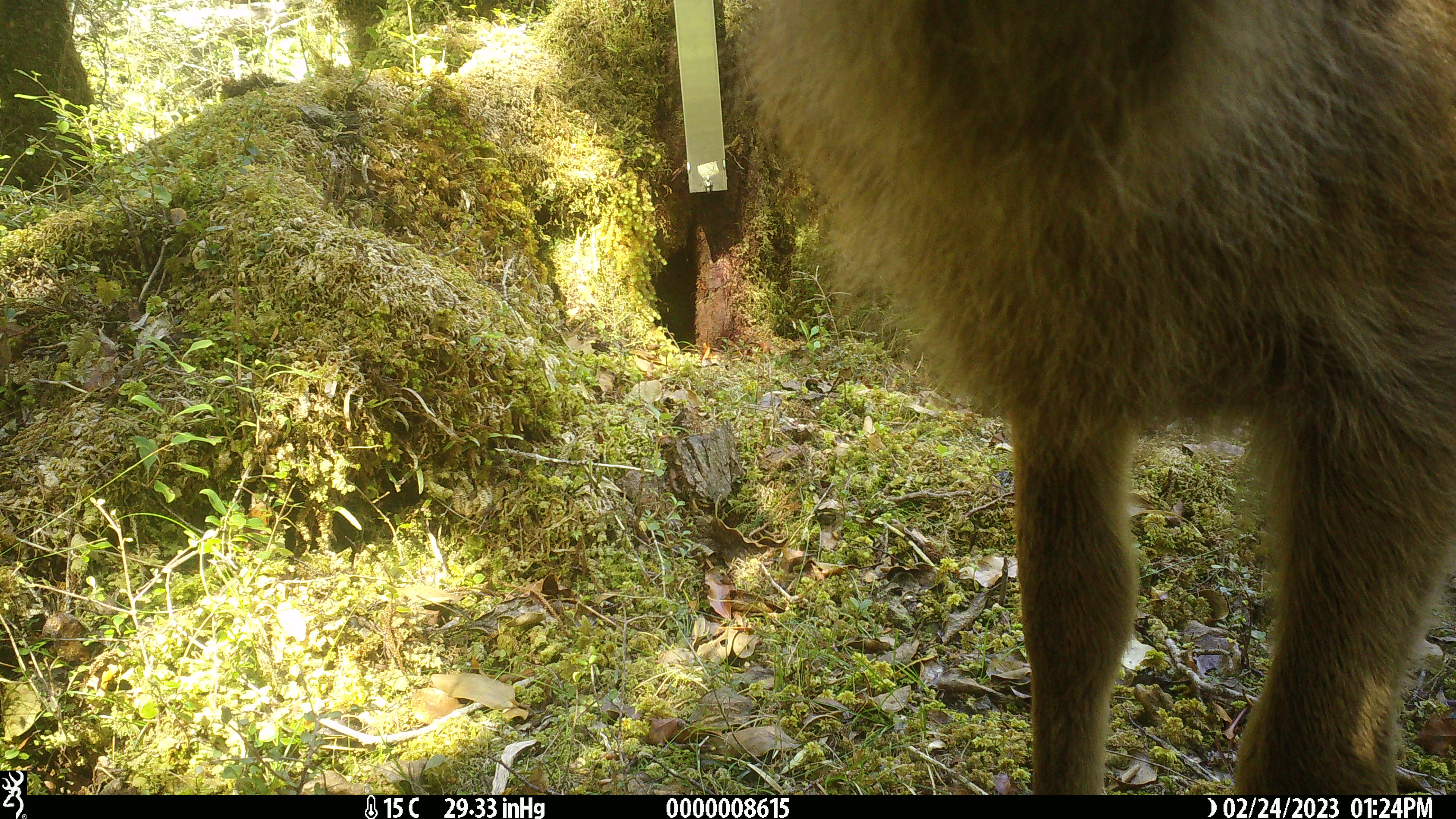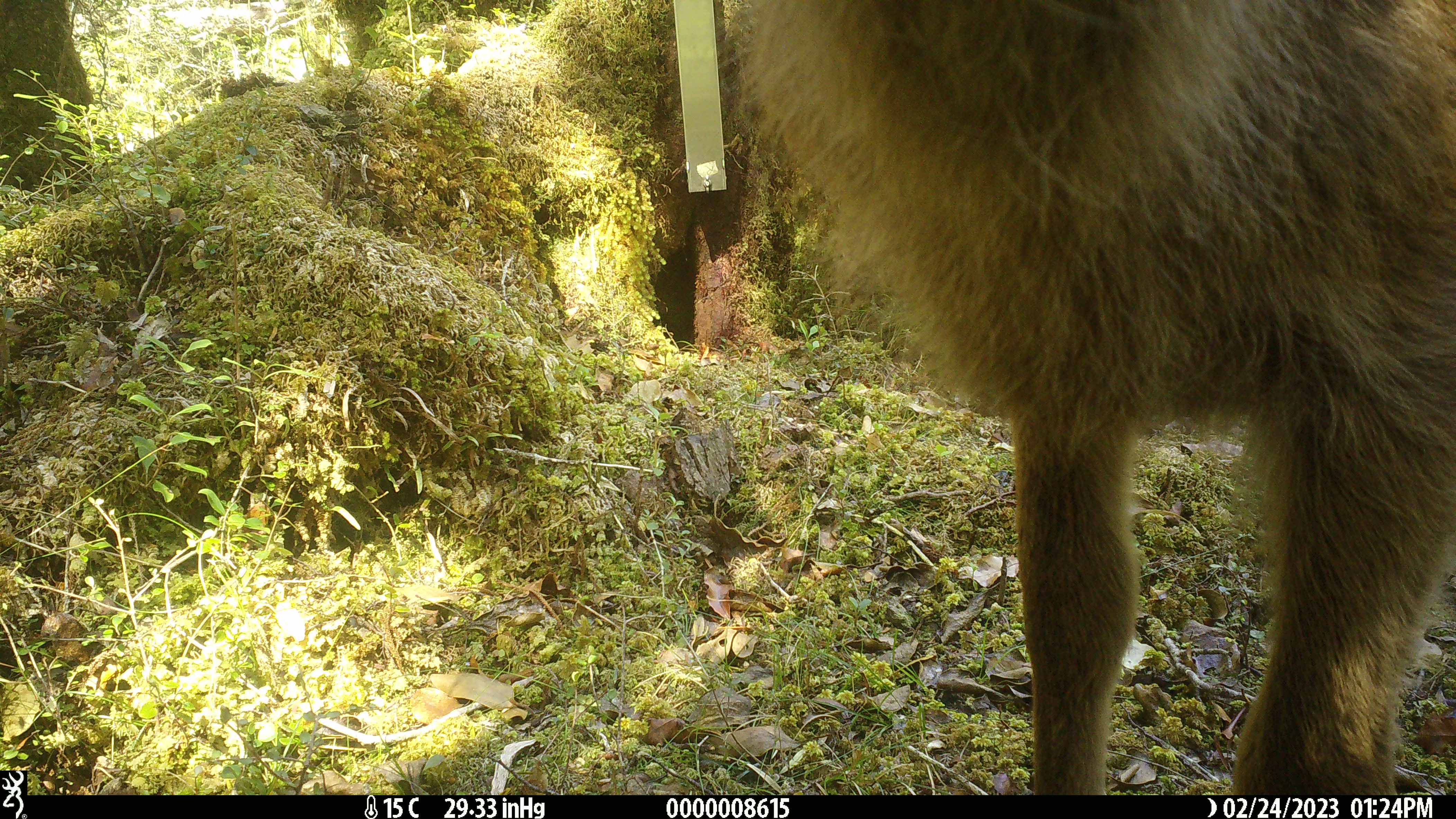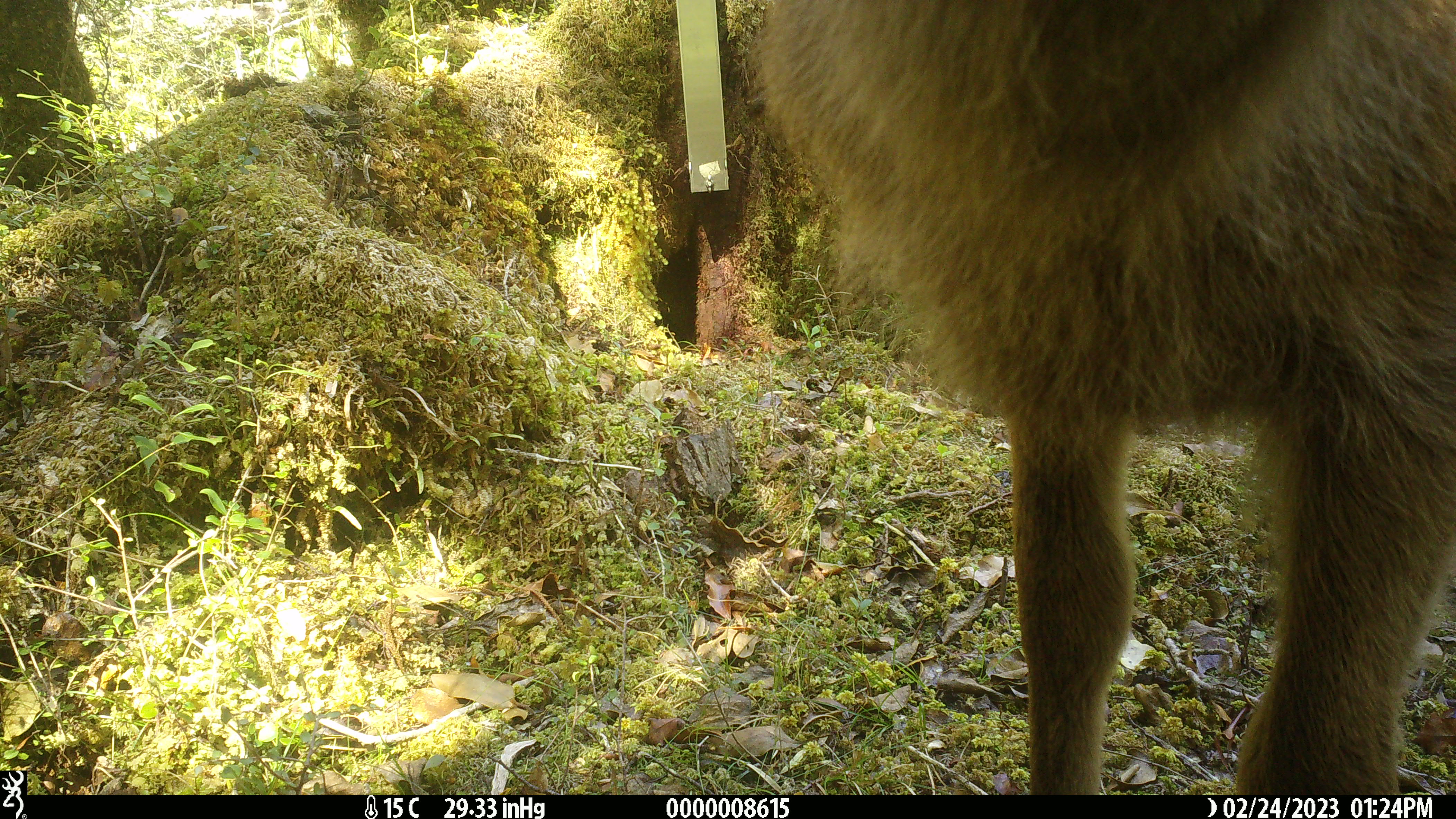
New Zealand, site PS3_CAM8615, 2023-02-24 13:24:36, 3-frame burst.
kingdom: Animalia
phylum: Chordata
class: Mammalia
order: Artiodactyla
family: Cervidae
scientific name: Cervidae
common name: deer